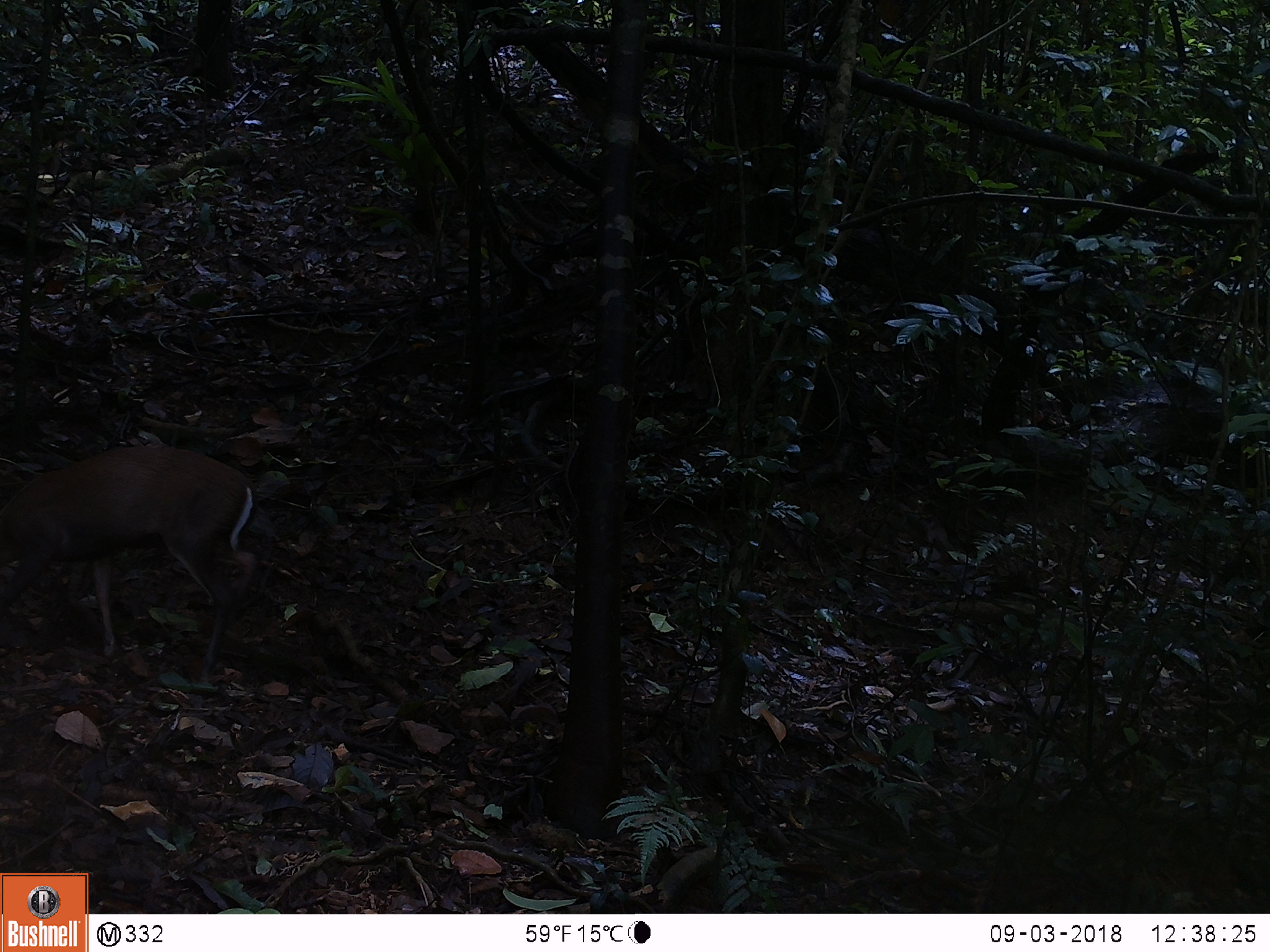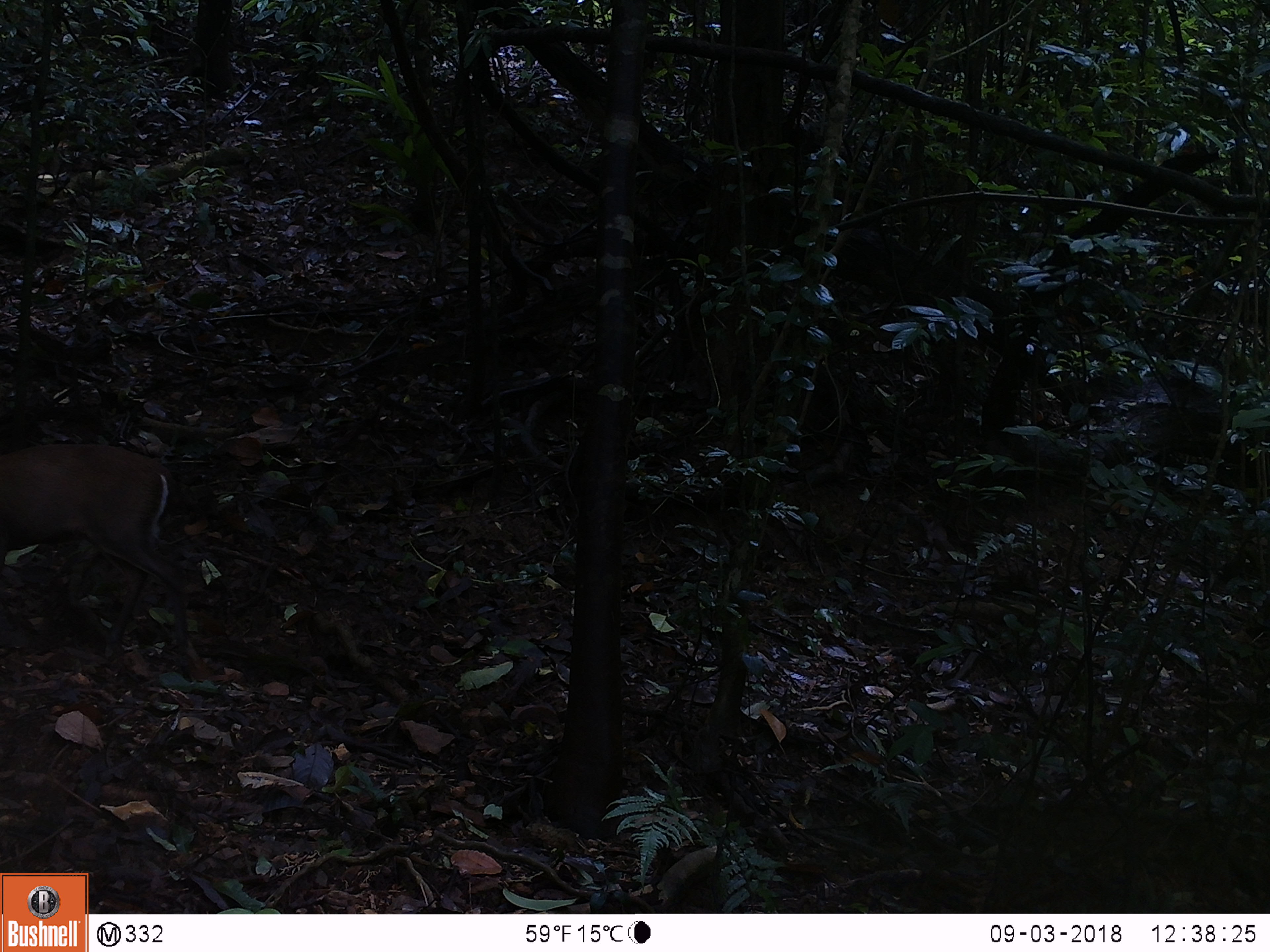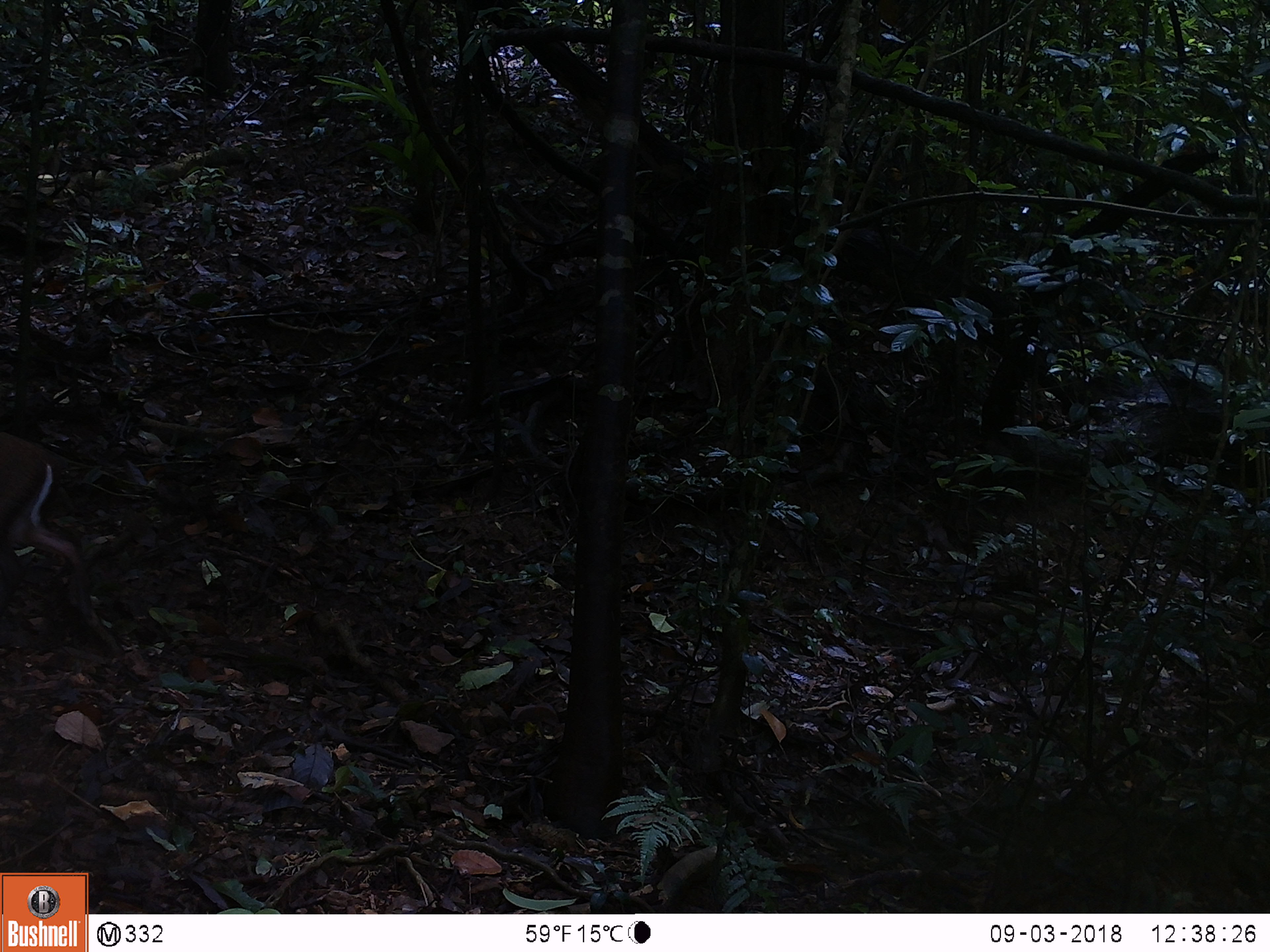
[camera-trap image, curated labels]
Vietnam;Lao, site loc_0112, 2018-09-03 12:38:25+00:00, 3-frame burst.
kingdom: Animalia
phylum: Chordata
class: Mammalia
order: Artiodactyla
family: Cervidae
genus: Muntiacus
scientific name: Muntiacus rooseveltorum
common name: roosevelt's muntjac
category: roosevelts muntjac group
Roosevelts muntjac group (roosevelt's muntjac) (Muntiacus rooseveltorum). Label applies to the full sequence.